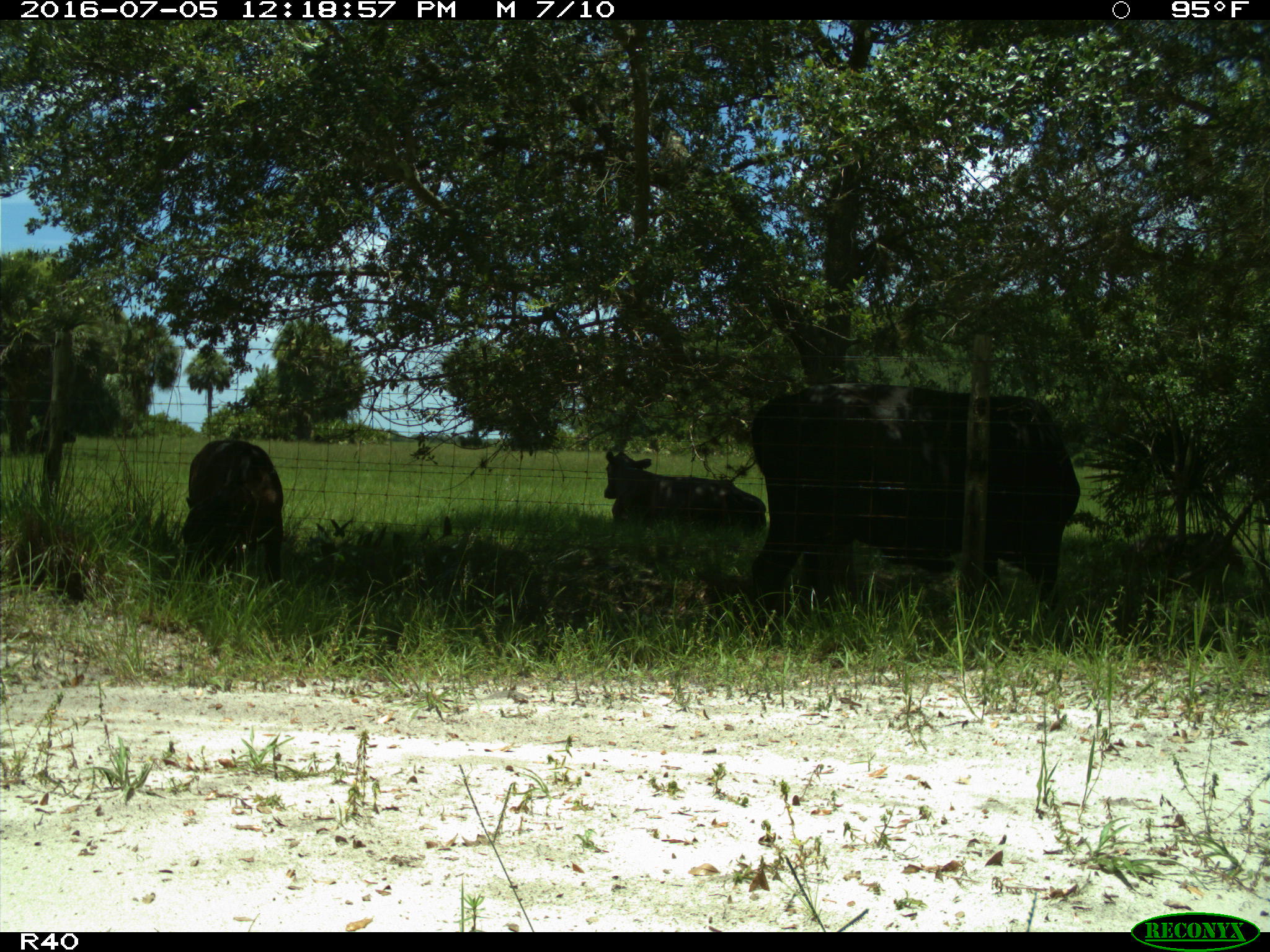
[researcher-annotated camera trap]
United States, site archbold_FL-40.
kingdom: Animalia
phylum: Chordata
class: Mammalia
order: Artiodactyla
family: Bovidae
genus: Bos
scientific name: Bos taurus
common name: domestic cow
Bos taurus (domestic cow).